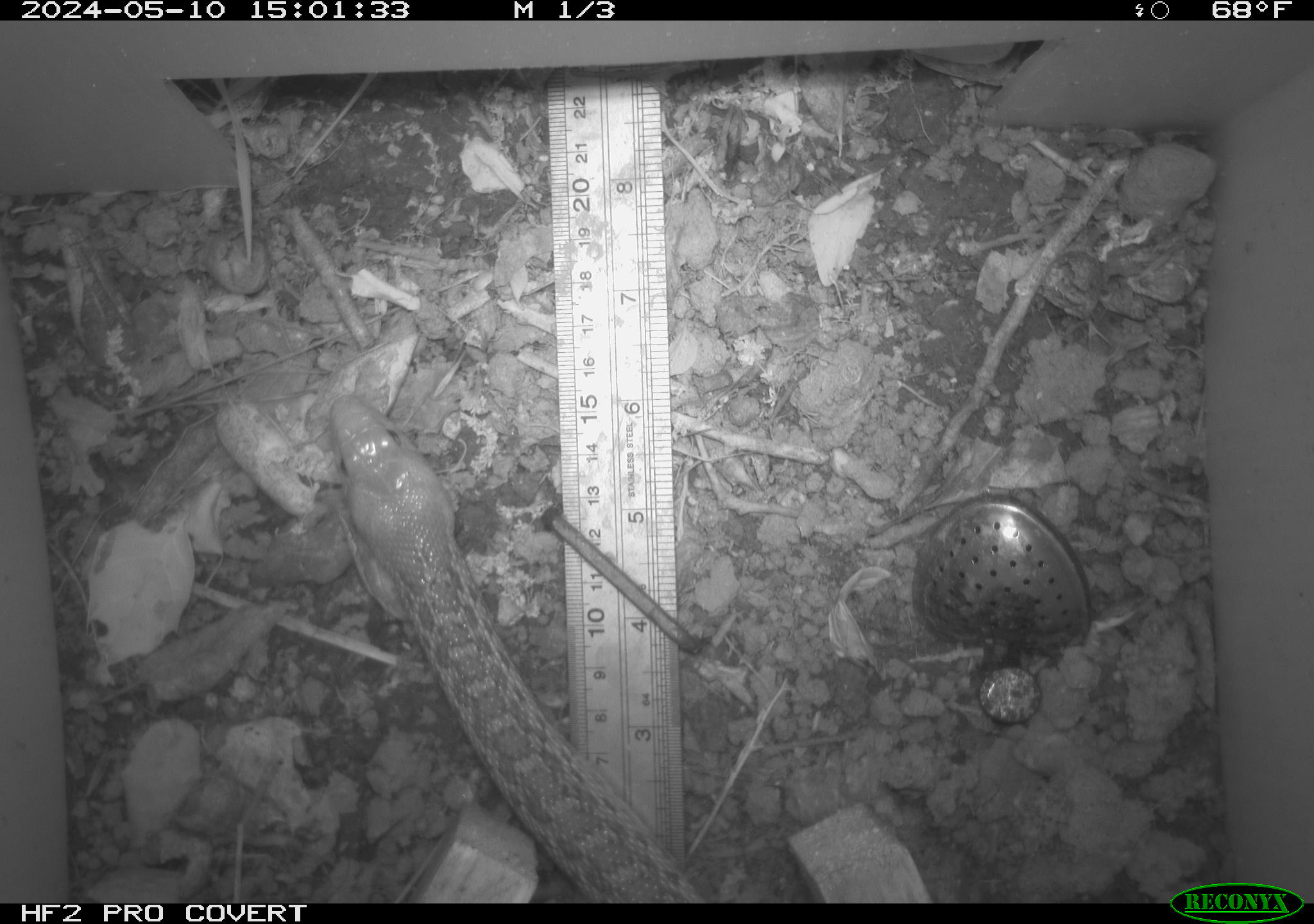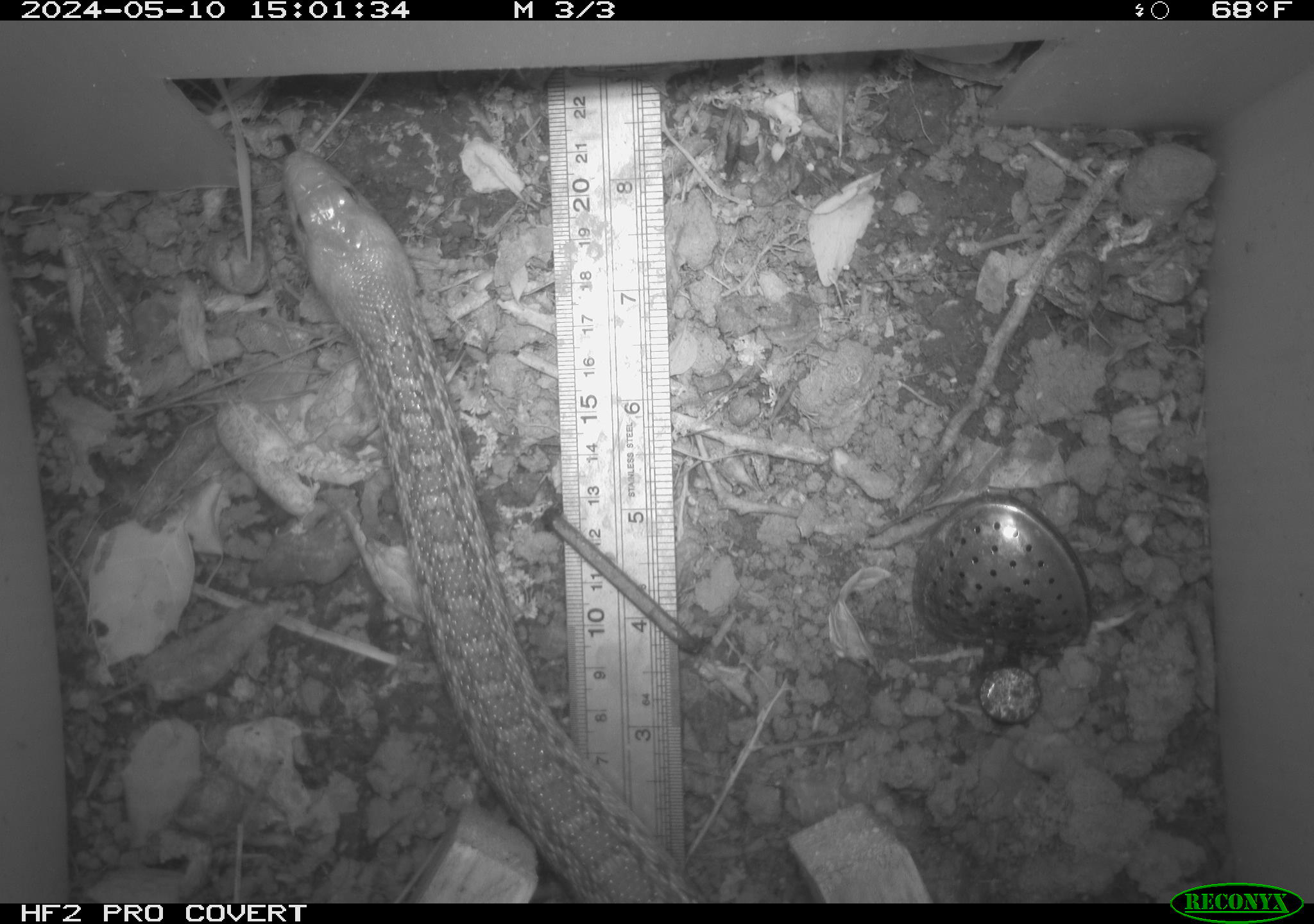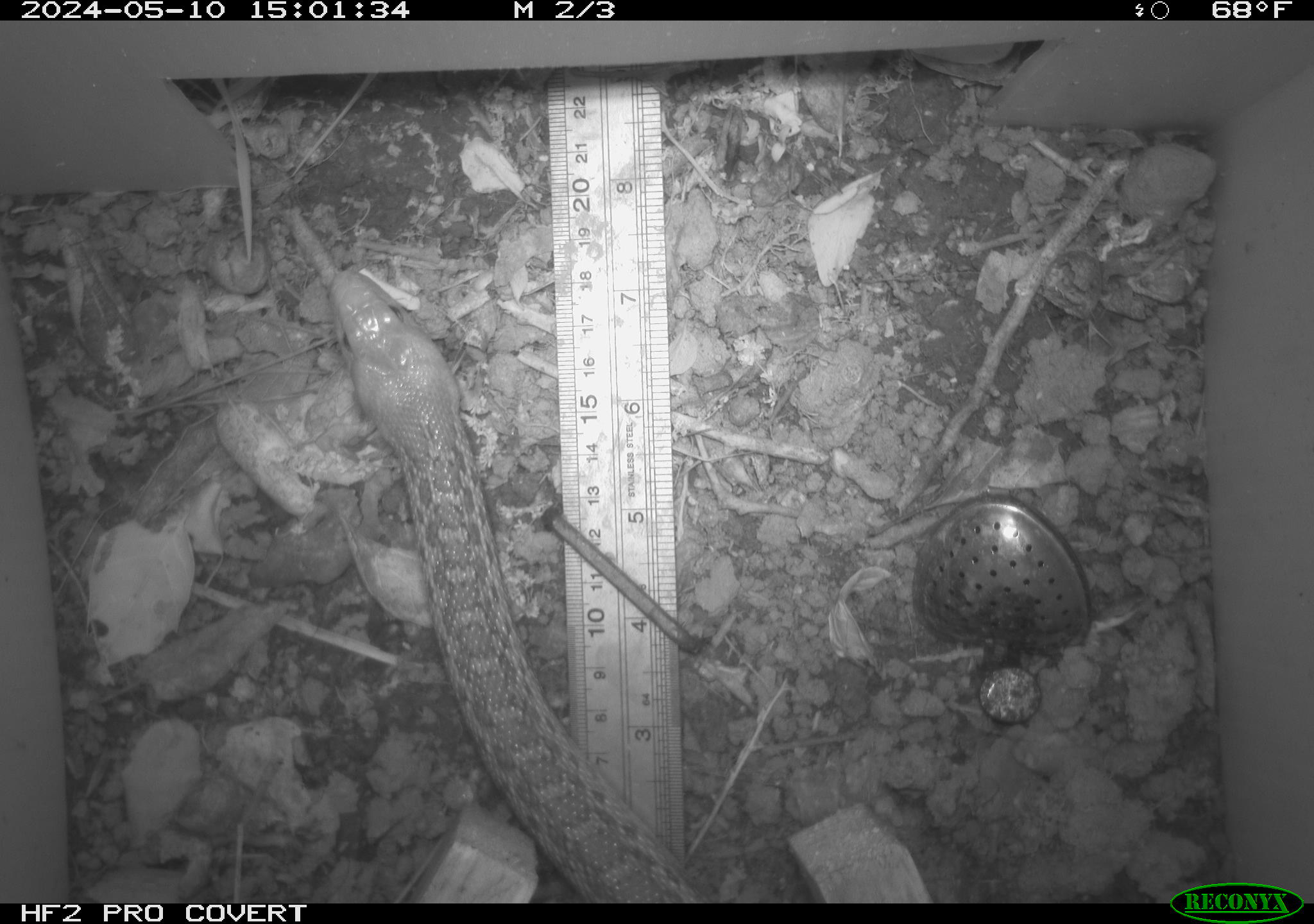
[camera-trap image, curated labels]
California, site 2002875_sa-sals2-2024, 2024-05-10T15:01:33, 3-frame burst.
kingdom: Animalia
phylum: Chordata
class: Reptilia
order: Squamata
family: Colubridae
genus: Pituophis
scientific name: Pituophis catenifer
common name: gophersnake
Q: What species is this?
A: Gophersnake (Pituophis catenifer).